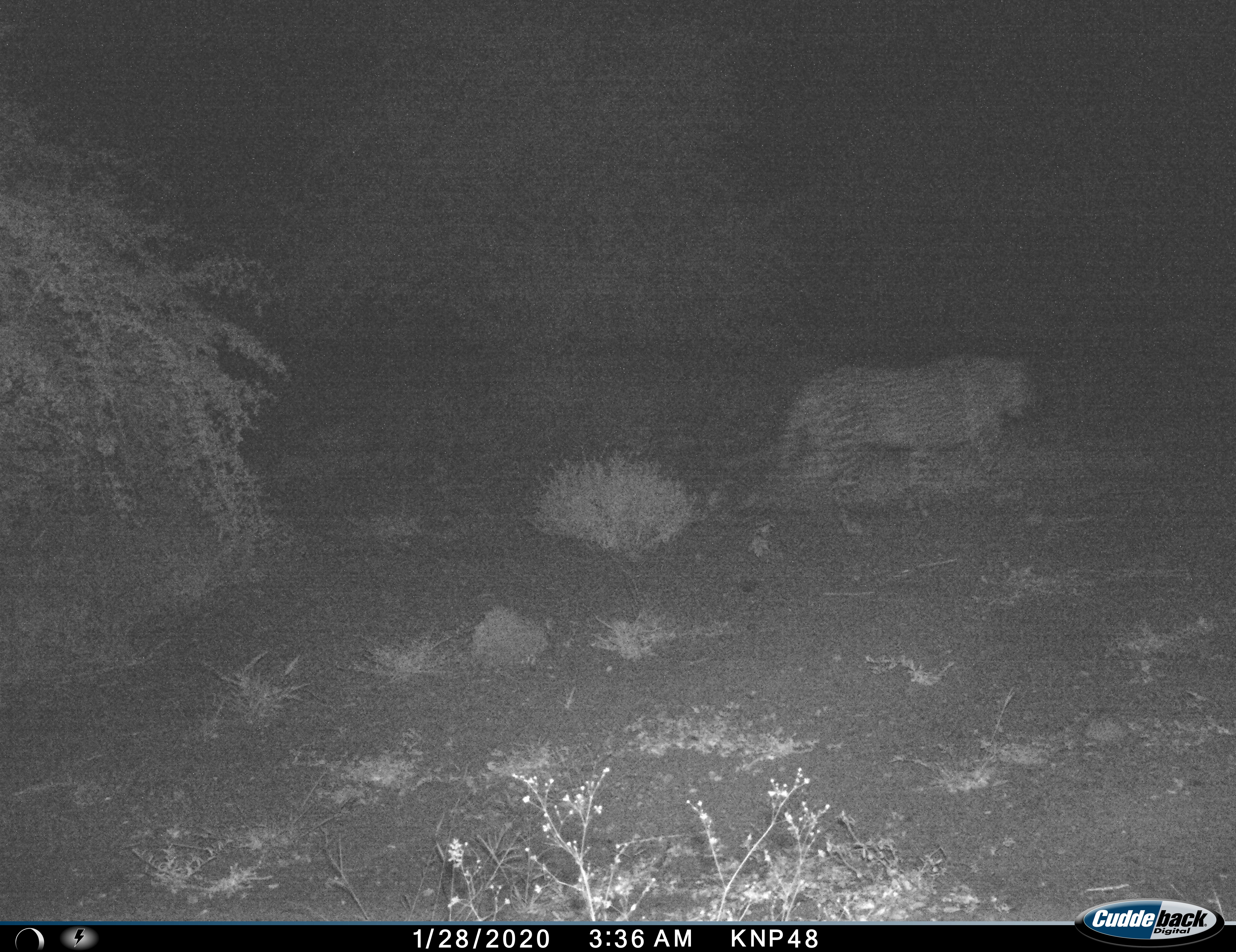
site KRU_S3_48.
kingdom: Animalia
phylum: Chordata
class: Mammalia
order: Carnivora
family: Felidae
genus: Panthera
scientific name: Panthera pardus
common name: leopard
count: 1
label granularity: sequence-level